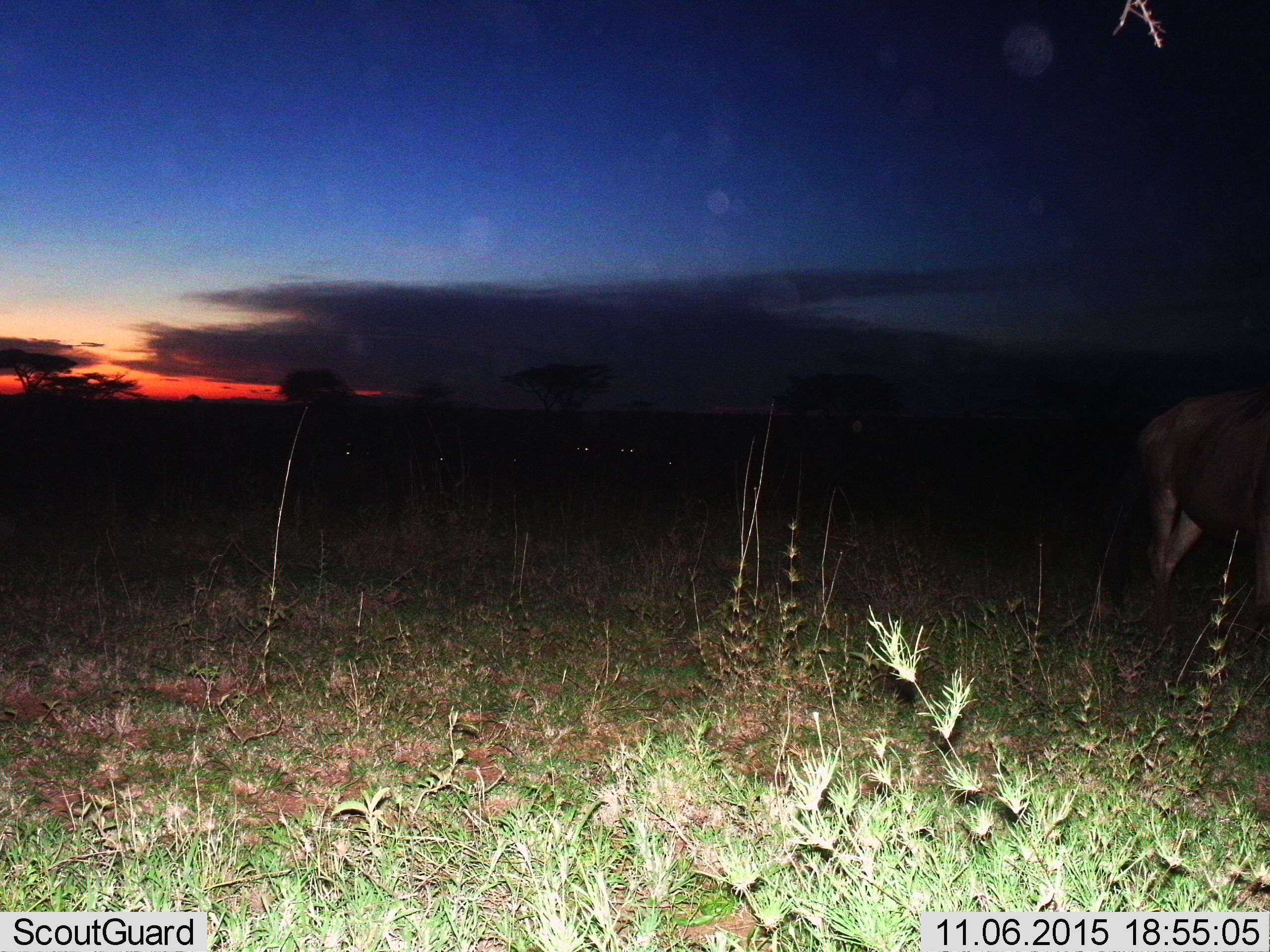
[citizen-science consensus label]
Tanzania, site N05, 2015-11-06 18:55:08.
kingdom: Animalia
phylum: Chordata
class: Mammalia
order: Artiodactyla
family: Bovidae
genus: Connochaetes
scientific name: Connochaetes taurinus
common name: blue wildebeest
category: wildebeest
Wildebeest (blue wildebeest) (Connochaetes taurinus), count 6. Behavior (volunteer vote fractions): standing 60%, resting 0%, moving 20%, interacting 0%. Young present (vote fraction): 0%. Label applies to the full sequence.